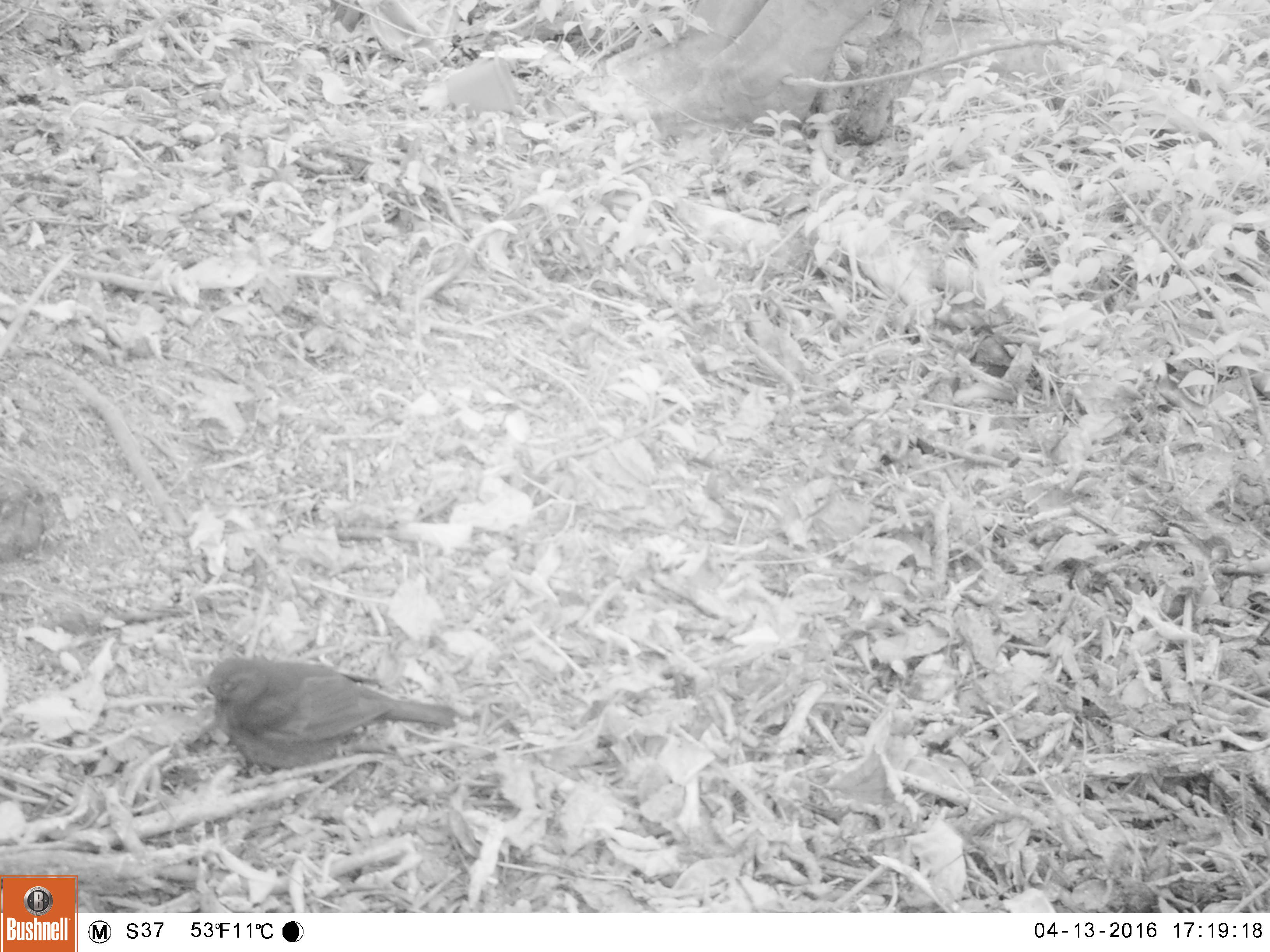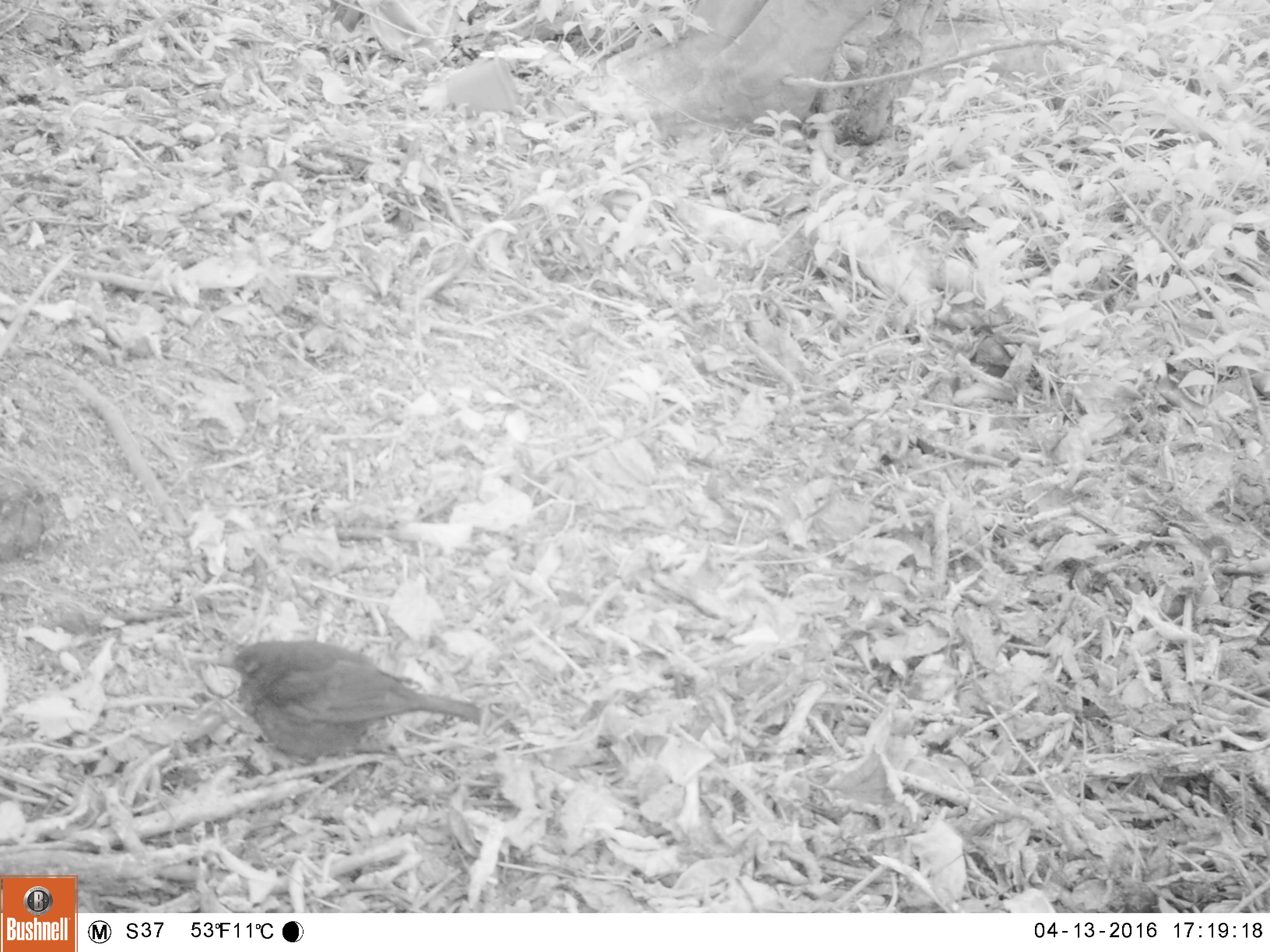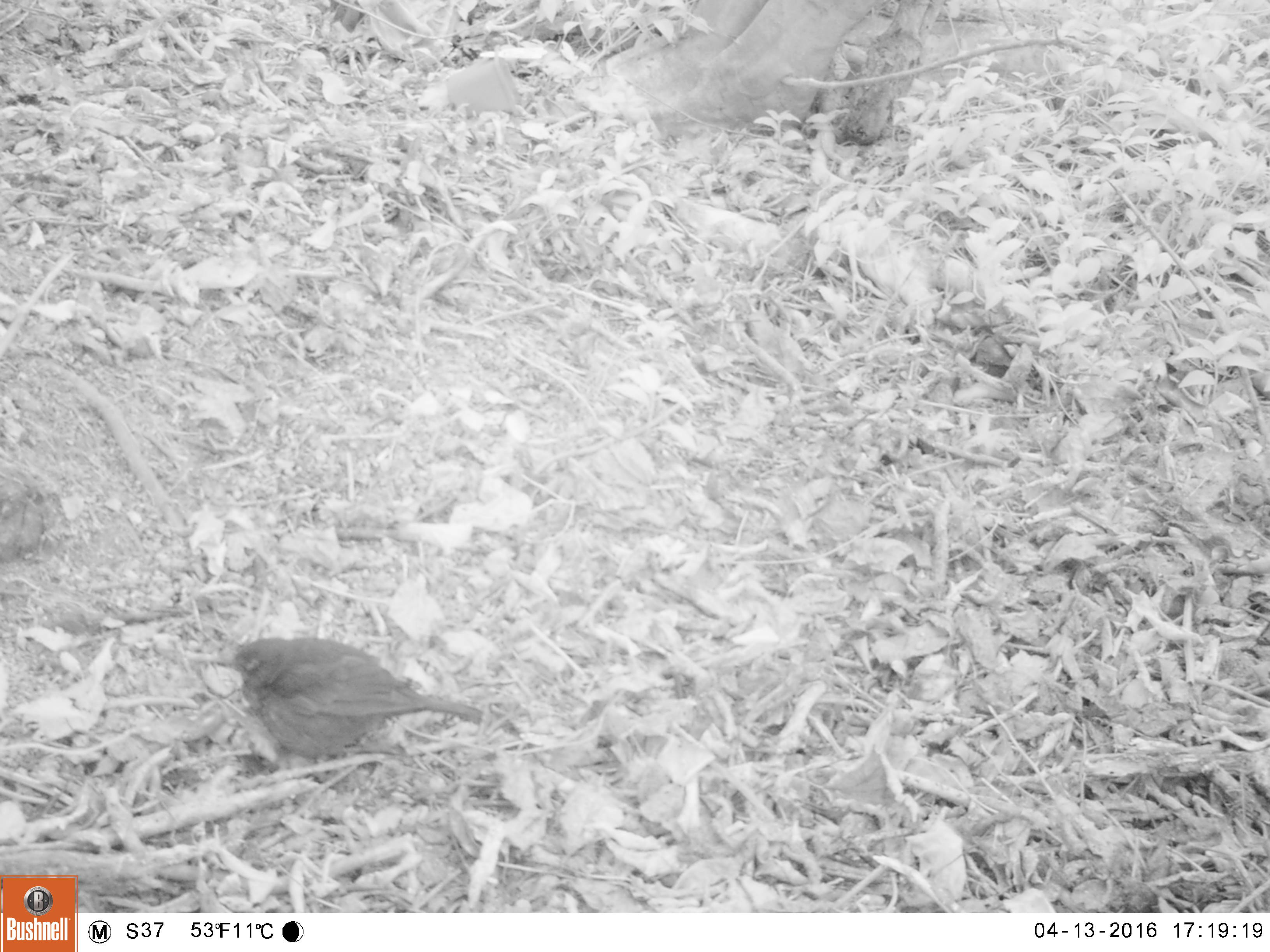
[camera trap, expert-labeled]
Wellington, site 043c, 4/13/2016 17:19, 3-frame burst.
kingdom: Animalia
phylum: Chordata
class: Aves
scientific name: Aves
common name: bird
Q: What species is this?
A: Bird (Aves).